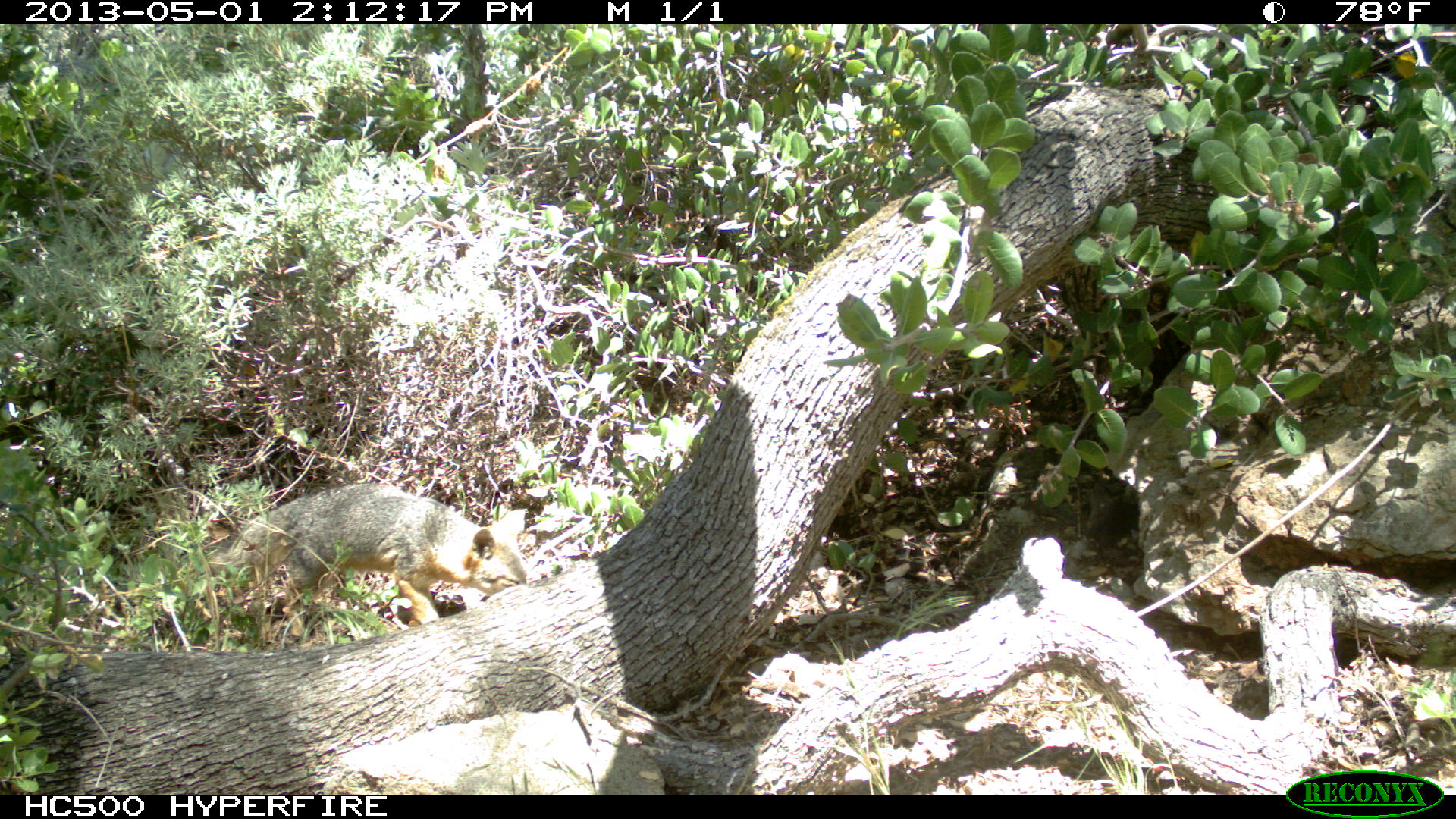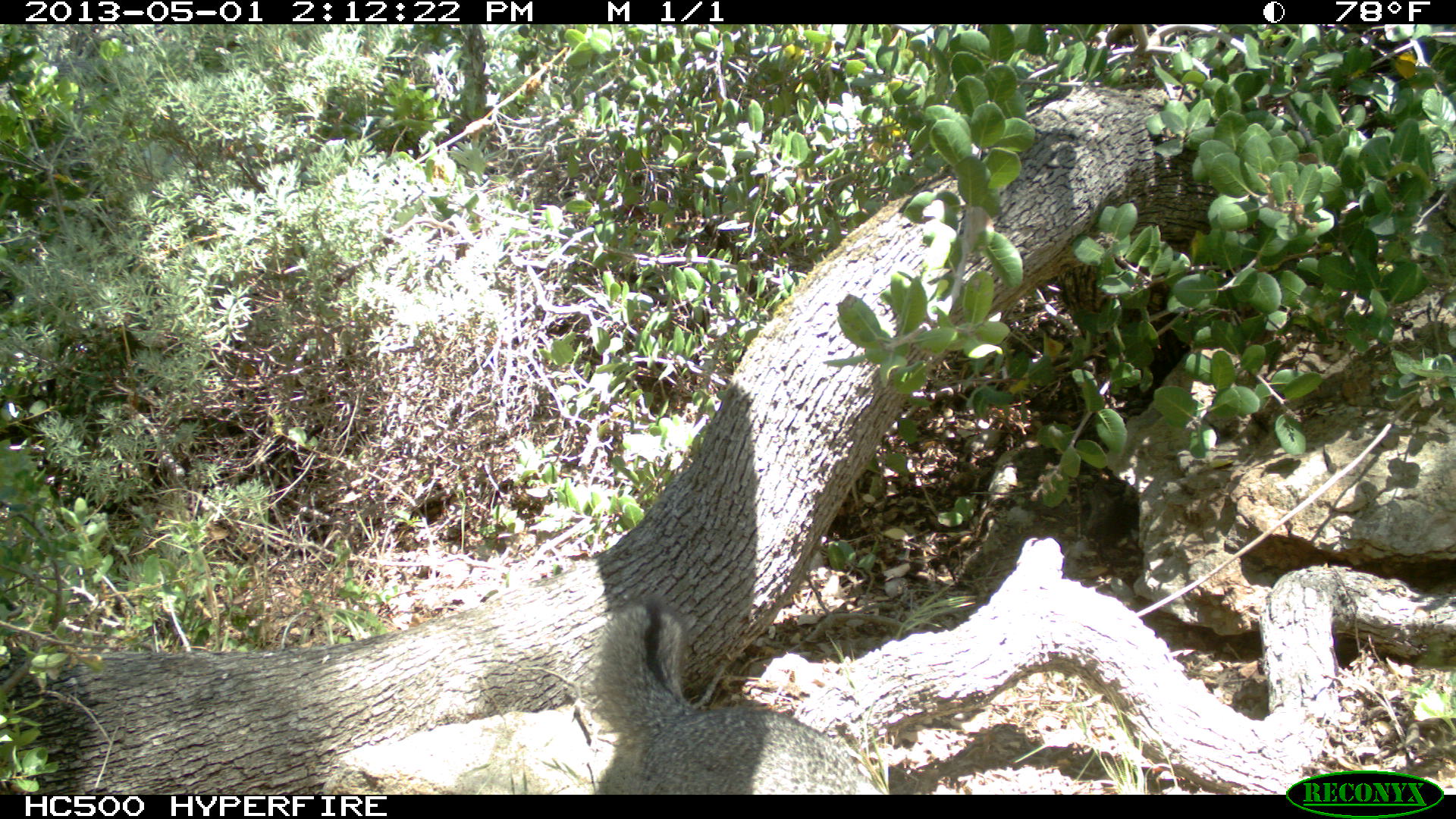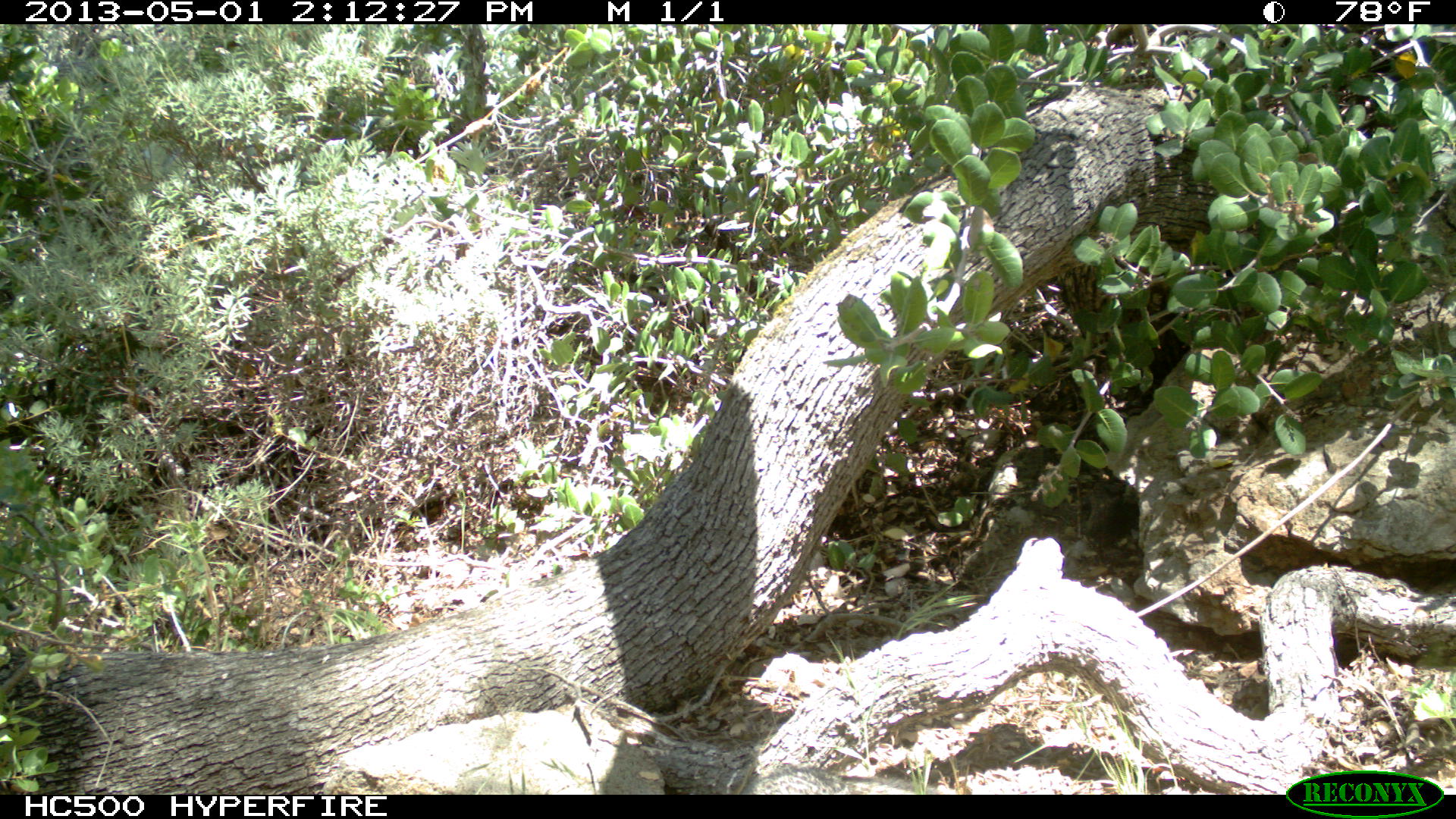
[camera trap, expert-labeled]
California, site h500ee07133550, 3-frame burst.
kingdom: Animalia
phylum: Chordata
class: Mammalia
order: Carnivora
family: Canidae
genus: Urocyon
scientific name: Urocyon littoralis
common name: island fox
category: fox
Fox (island fox) (Urocyon littoralis).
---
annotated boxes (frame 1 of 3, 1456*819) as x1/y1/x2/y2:
fox: 228/481/526/625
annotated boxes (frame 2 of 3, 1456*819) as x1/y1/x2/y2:
fox: 588/593/886/794